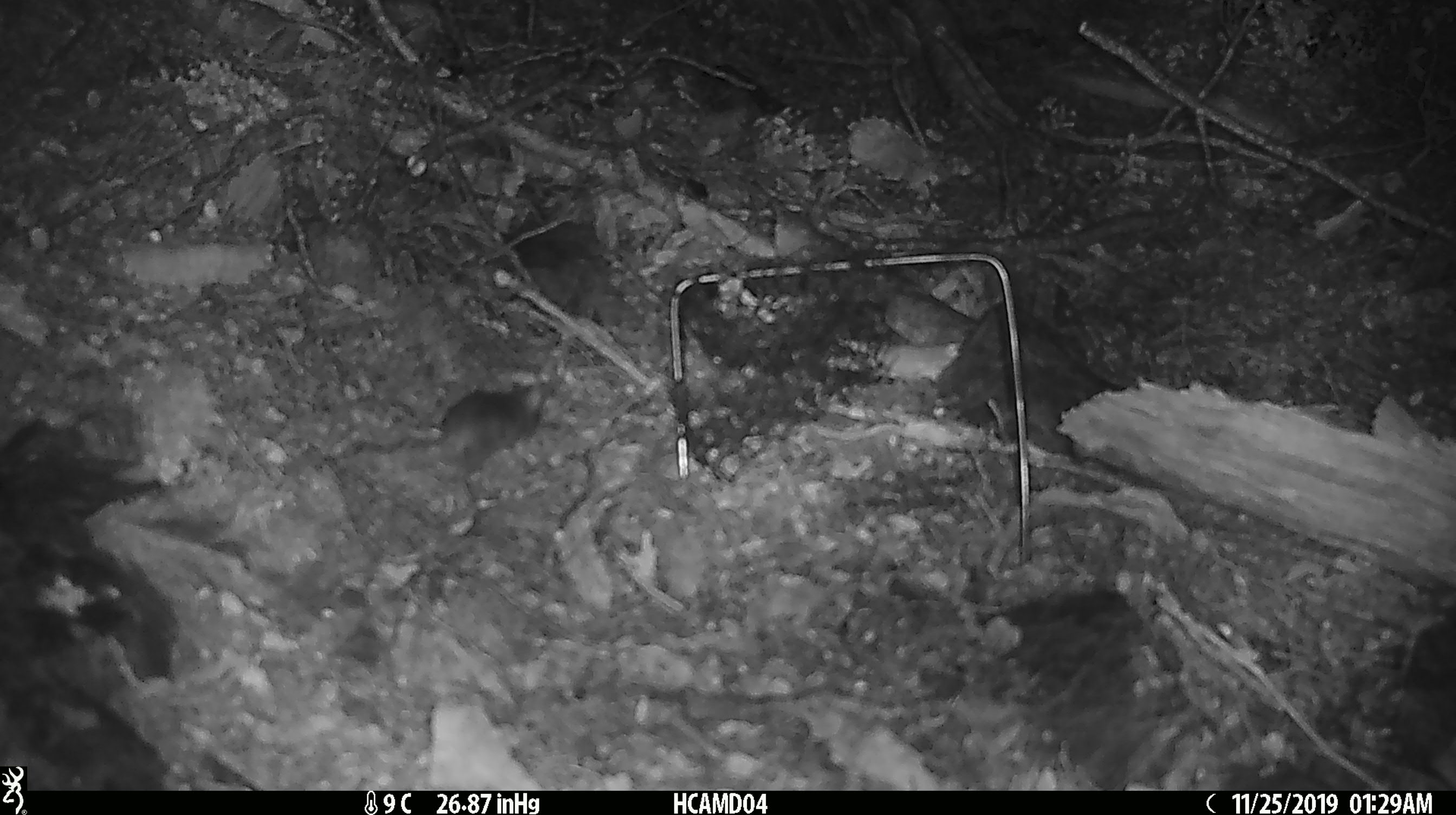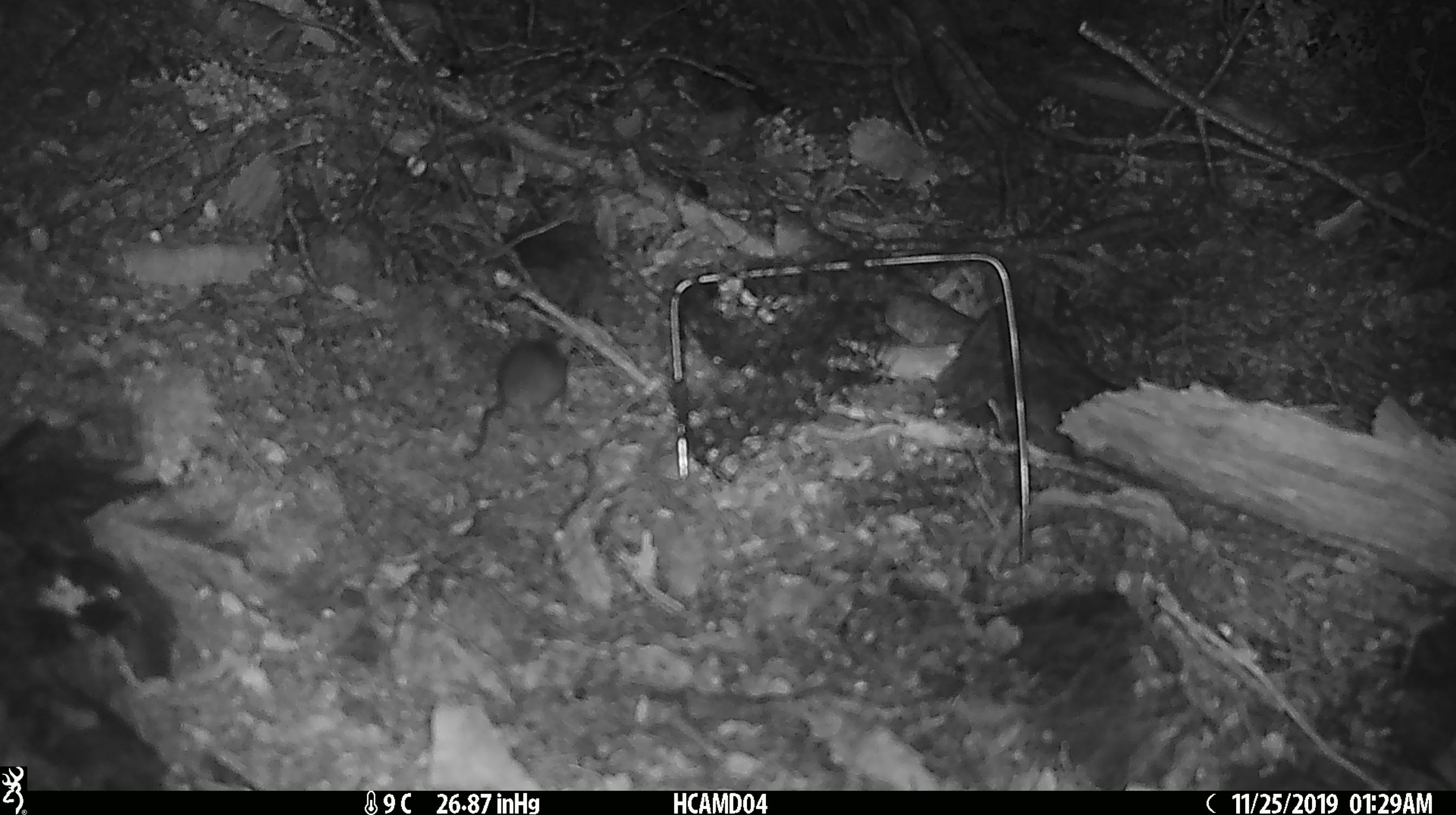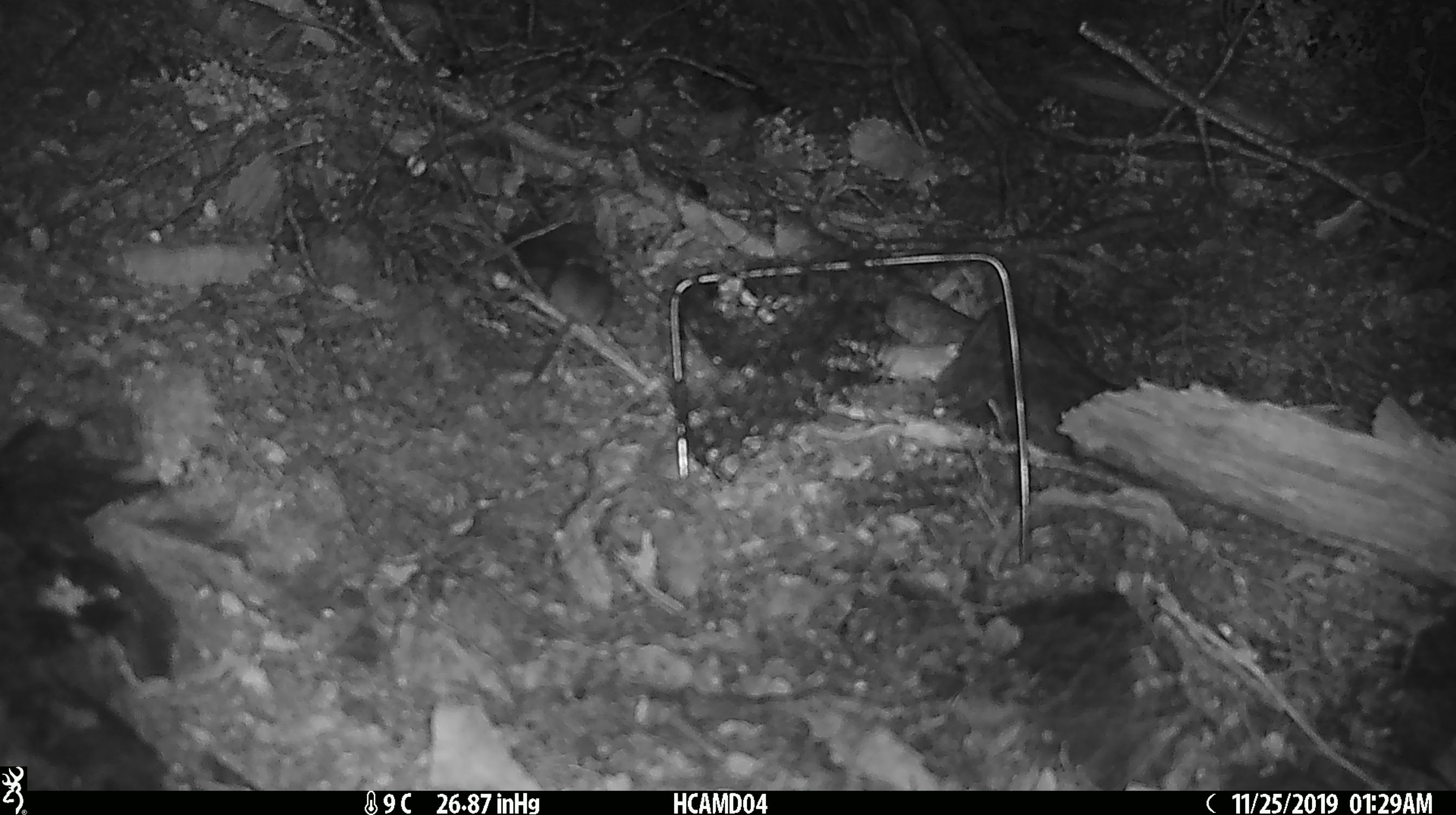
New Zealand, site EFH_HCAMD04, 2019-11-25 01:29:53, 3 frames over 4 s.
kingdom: Animalia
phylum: Chordata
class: Mammalia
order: Rodentia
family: Muridae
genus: Mus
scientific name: Mus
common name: mouse